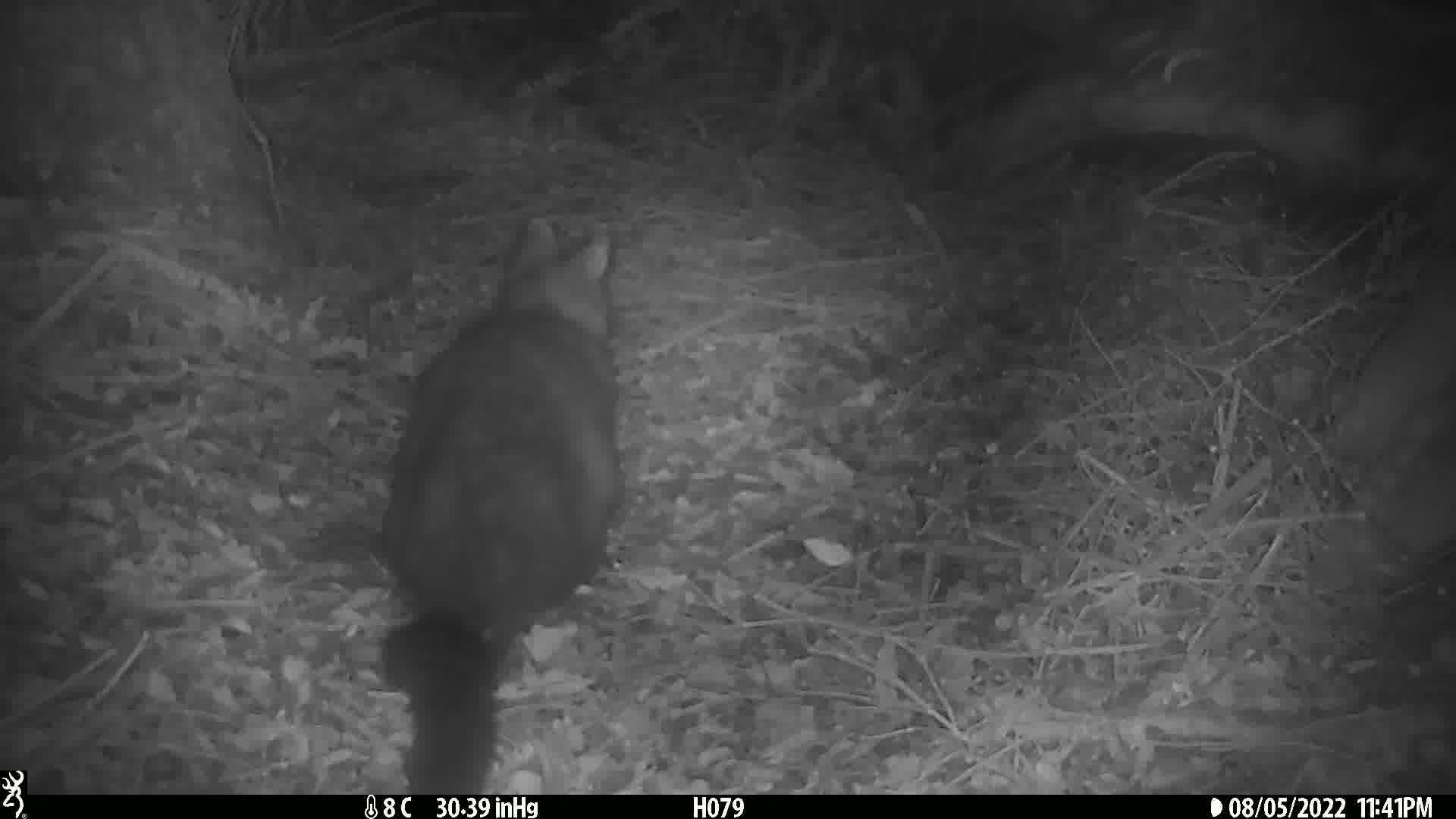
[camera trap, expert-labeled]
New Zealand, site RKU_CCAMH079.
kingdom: Animalia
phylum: Chordata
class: Mammalia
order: Diprotodontia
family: Phalangeridae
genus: Trichosurus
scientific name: Trichosurus vulpecula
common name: common brushtail possum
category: possum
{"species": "possum (common brushtail possum) (Trichosurus vulpecula)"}